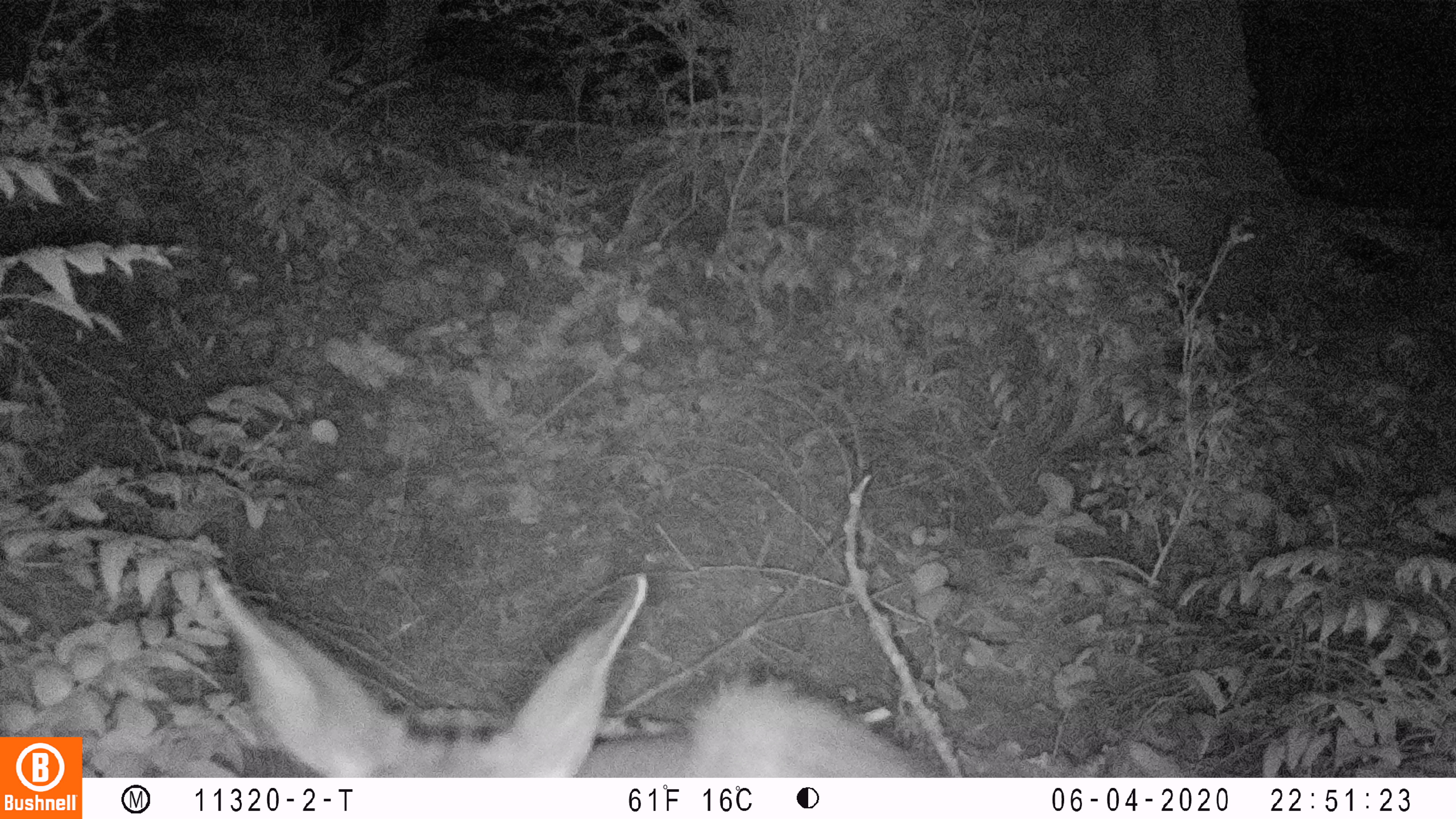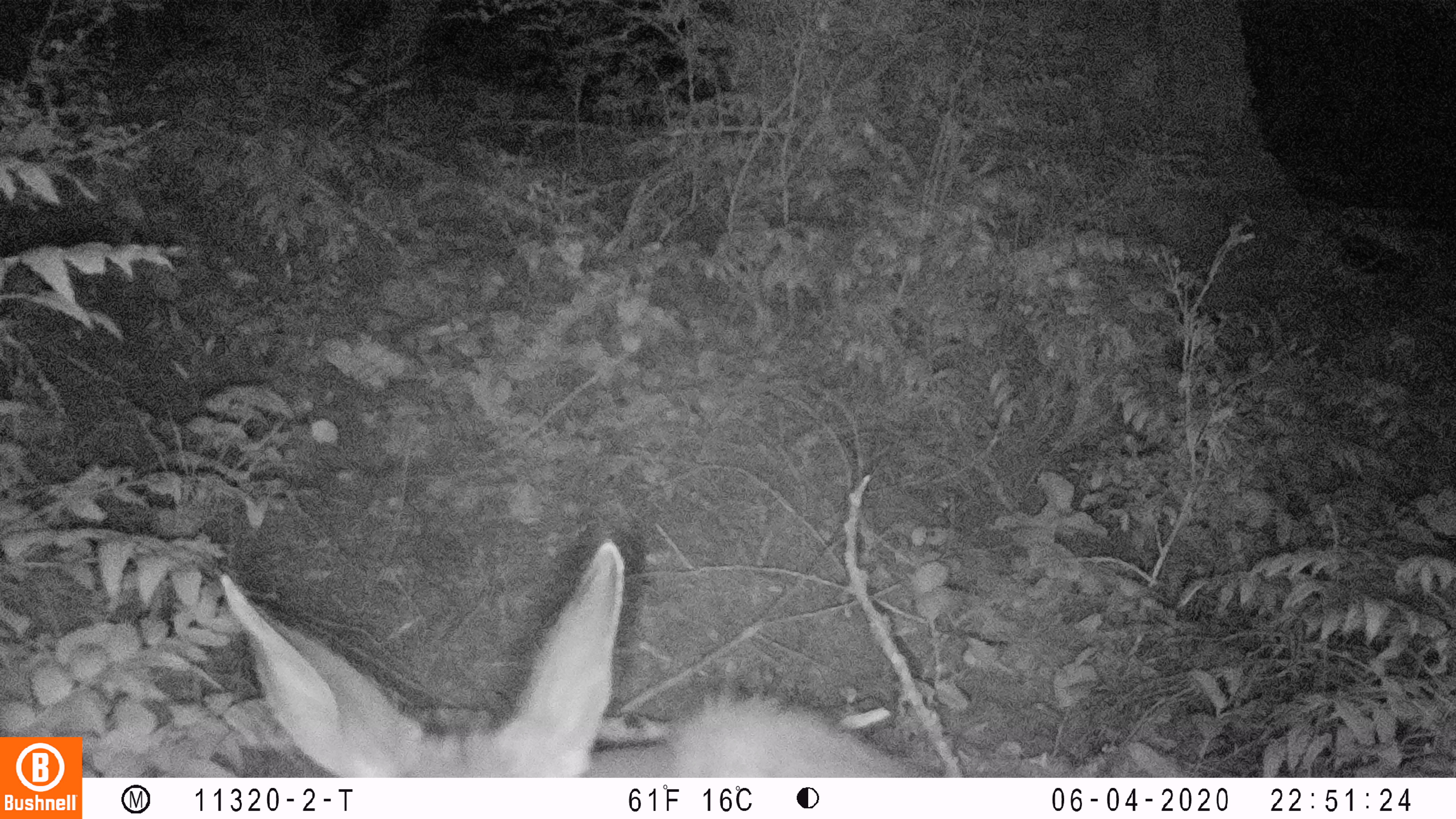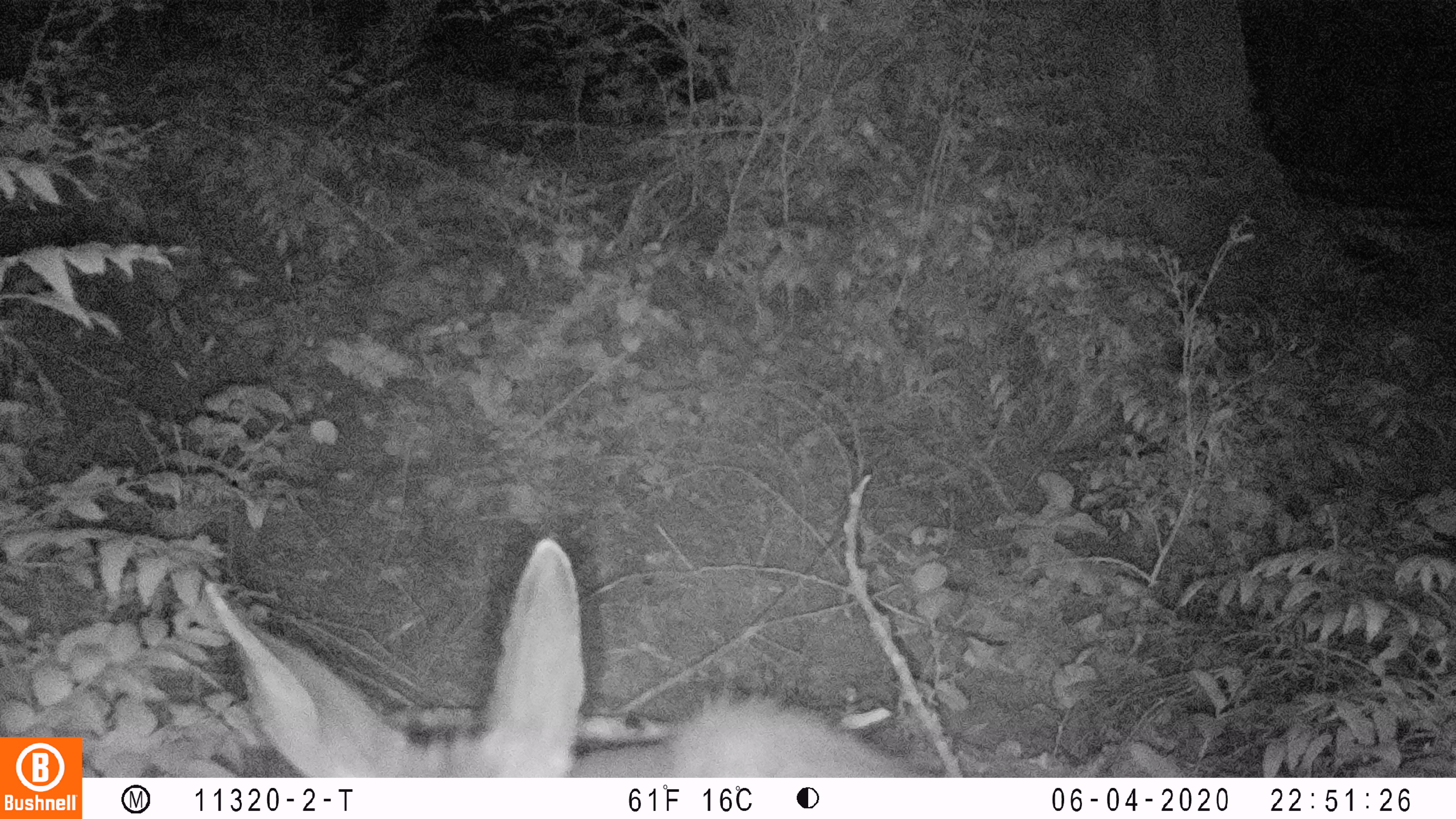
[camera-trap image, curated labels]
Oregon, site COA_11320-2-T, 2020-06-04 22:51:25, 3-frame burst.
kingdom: Animalia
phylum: Chordata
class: Mammalia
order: Artiodactyla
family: Cervidae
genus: Odocoileus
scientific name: Odocoileus hemionus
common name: black-tailed deer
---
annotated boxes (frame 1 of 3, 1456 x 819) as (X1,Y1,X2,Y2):
black-tailed deer: (192,550,950,774)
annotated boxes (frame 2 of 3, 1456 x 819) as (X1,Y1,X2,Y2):
black-tailed deer: (209,531,933,772)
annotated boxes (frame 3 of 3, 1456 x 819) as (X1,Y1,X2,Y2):
black-tailed deer: (192,531,924,772)